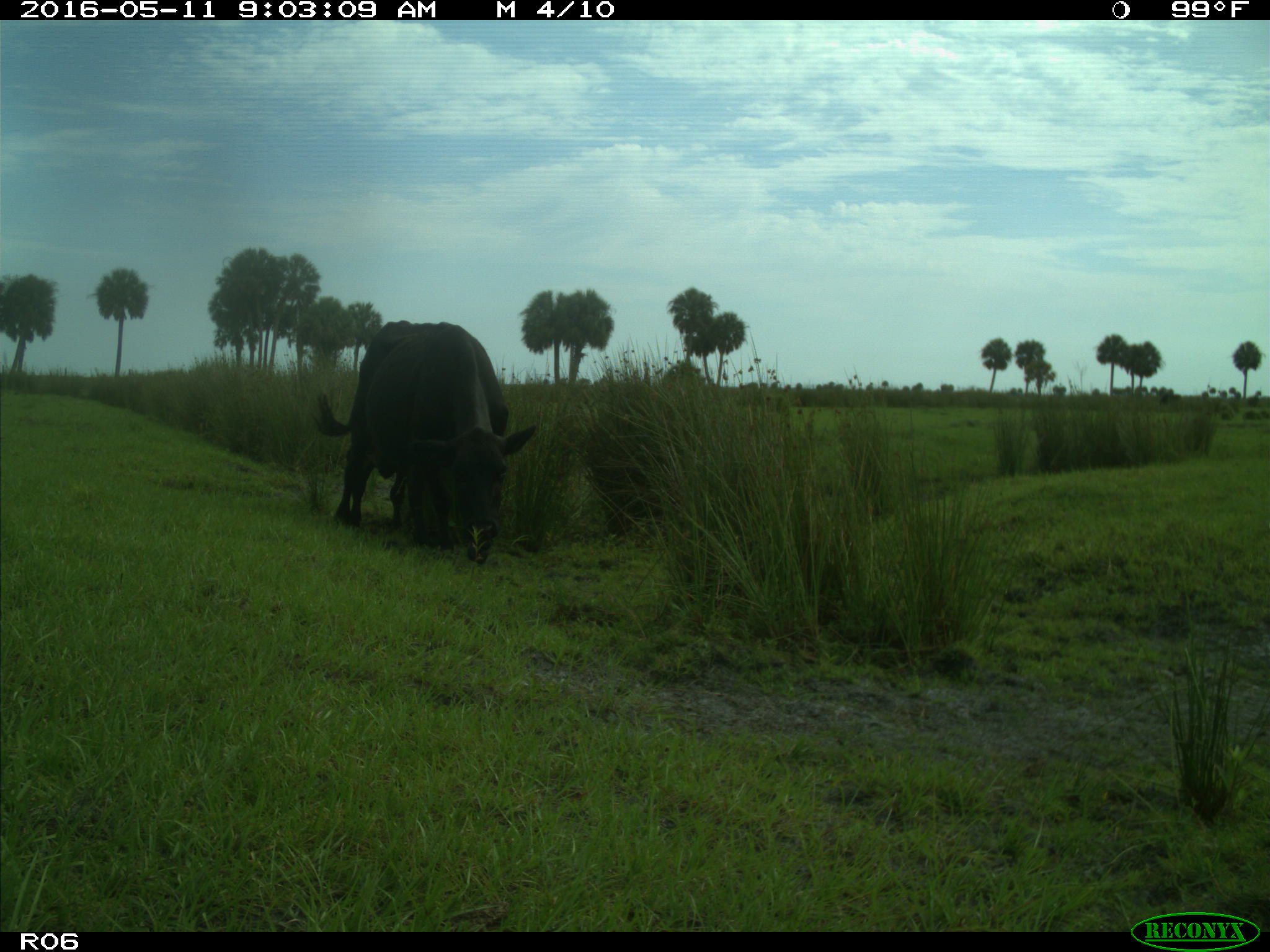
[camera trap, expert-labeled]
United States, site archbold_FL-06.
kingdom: Animalia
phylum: Chordata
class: Mammalia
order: Artiodactyla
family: Bovidae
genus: Bos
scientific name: Bos taurus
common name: domestic cow